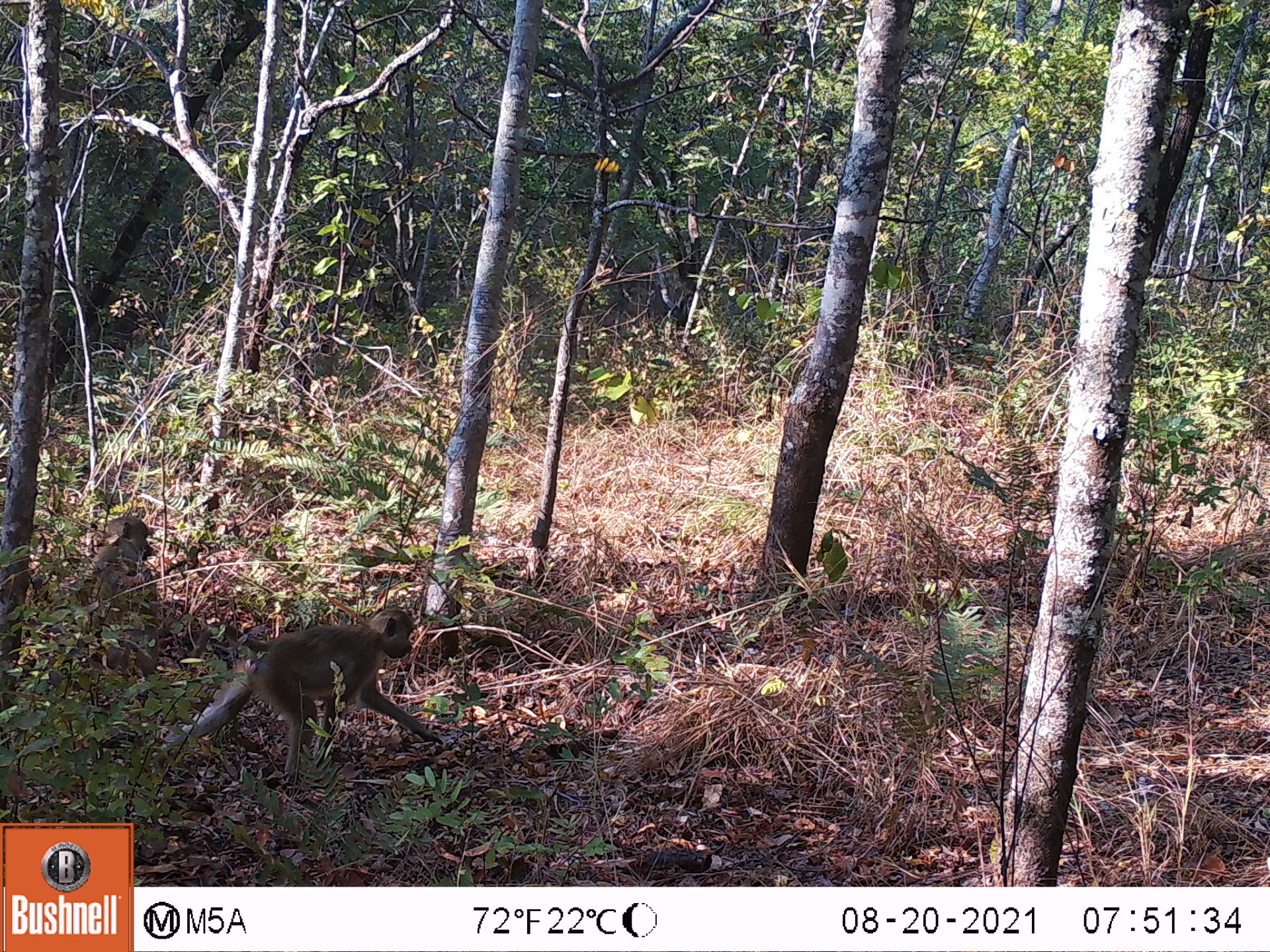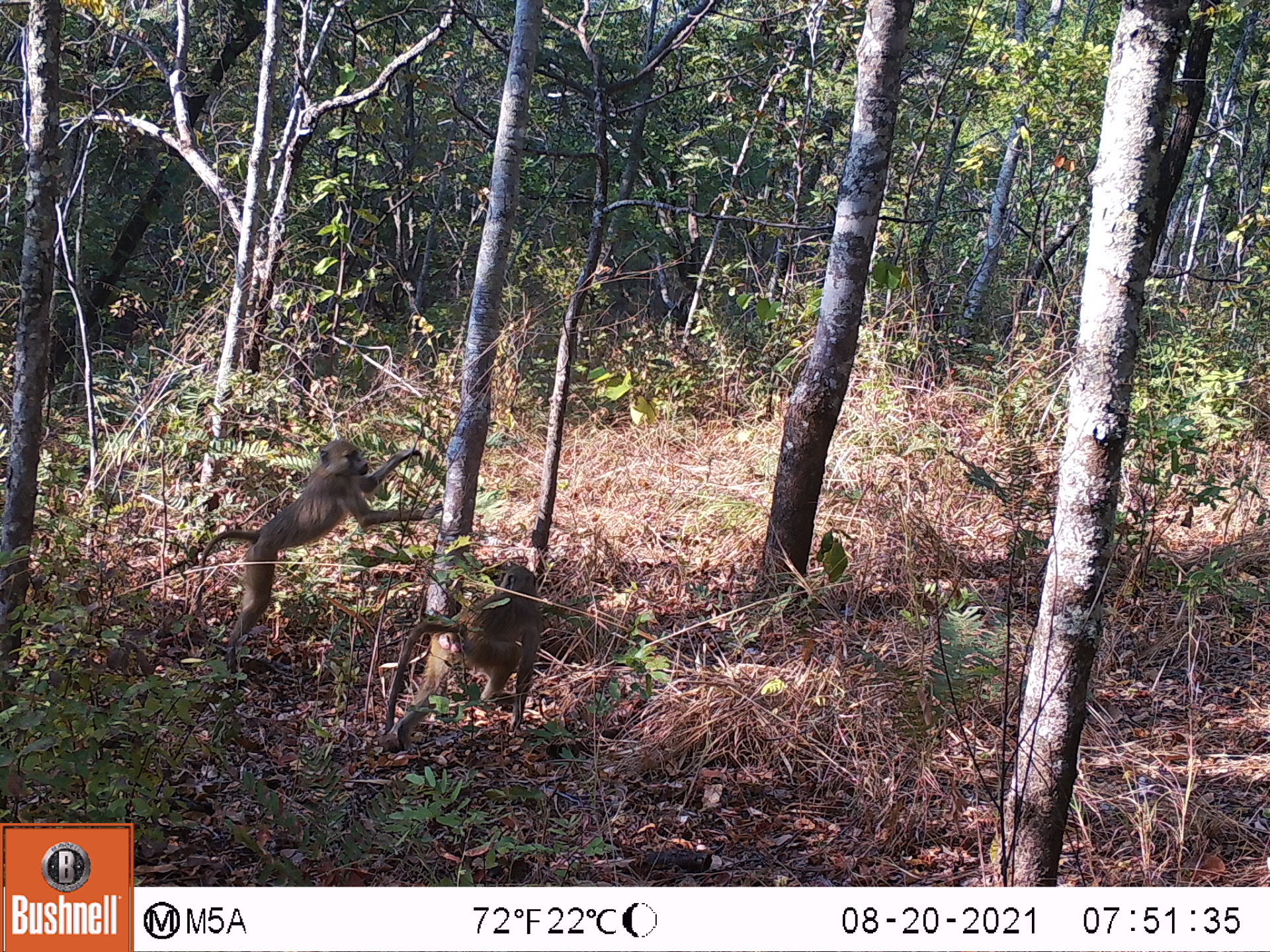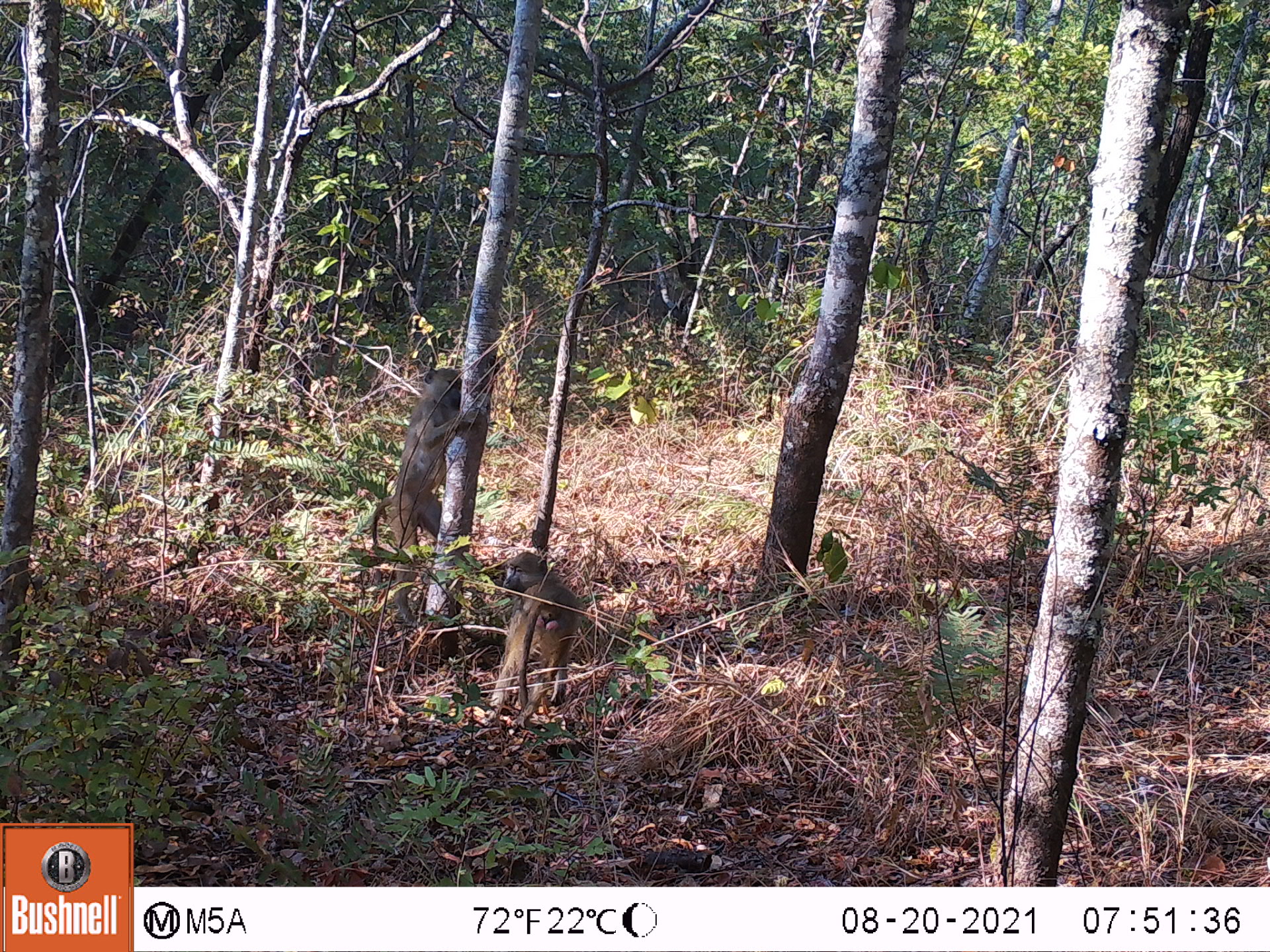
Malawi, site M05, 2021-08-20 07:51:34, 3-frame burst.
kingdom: Animalia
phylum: Chordata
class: Mammalia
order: Primates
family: Cercopithecidae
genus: Papio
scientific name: Papio cynocephalus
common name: yellow baboon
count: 2